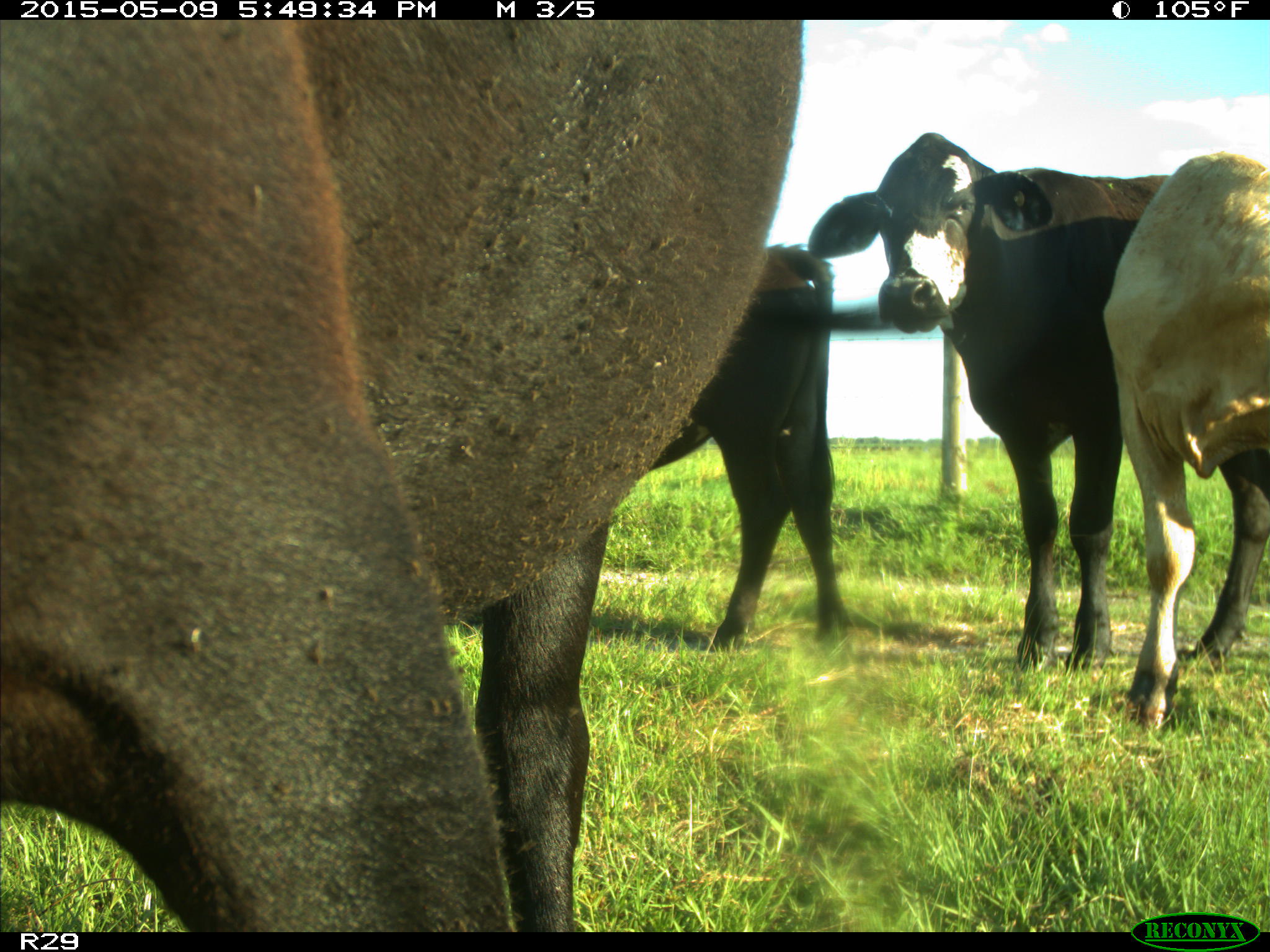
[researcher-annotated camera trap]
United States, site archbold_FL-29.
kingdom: Animalia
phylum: Chordata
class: Mammalia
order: Artiodactyla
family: Bovidae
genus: Bos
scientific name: Bos taurus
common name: domestic cow